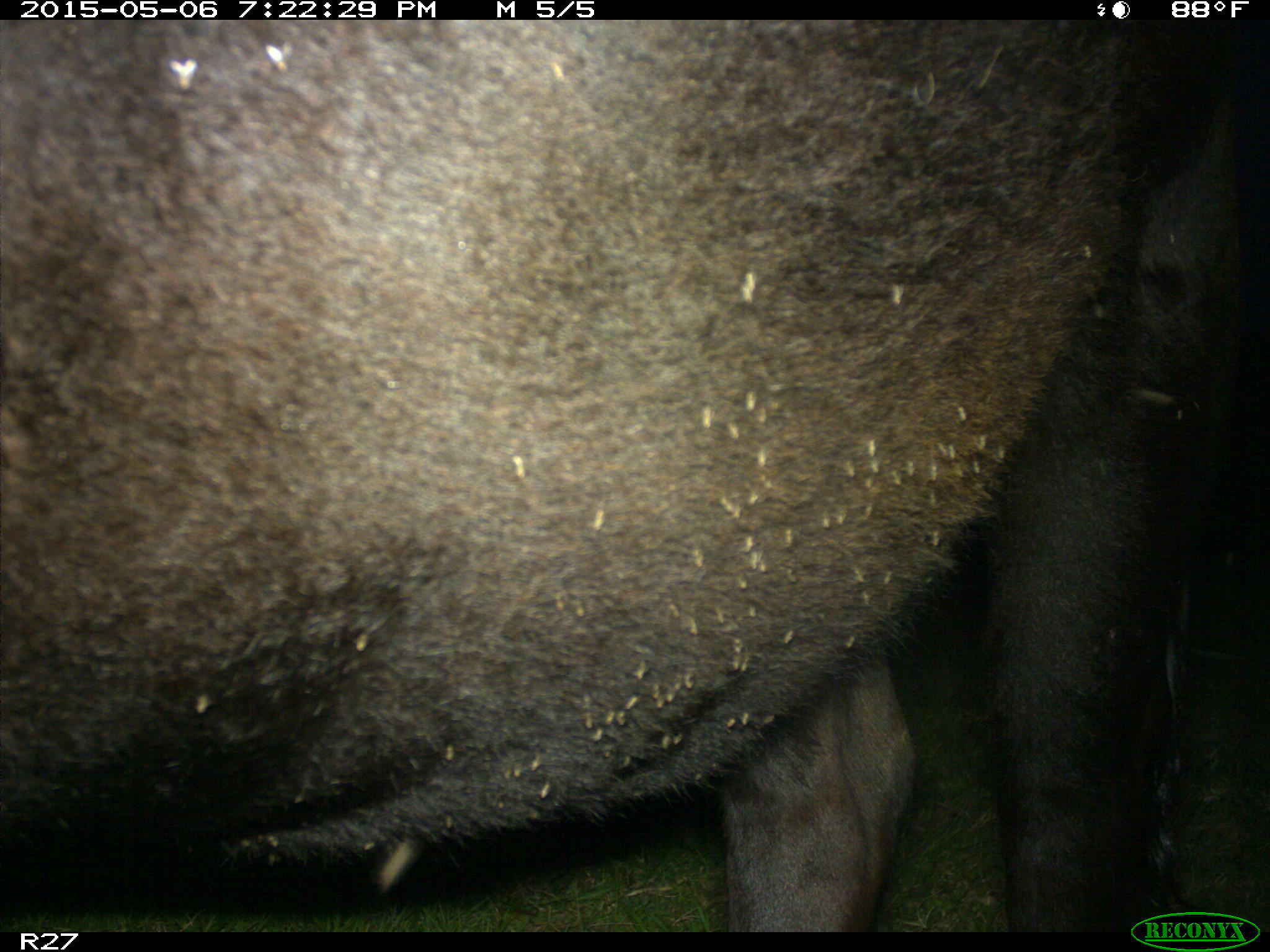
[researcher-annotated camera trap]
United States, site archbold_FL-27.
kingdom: Animalia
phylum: Chordata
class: Mammalia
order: Artiodactyla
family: Bovidae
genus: Bos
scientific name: Bos taurus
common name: domestic cow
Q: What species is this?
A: Bos taurus (domestic cow).